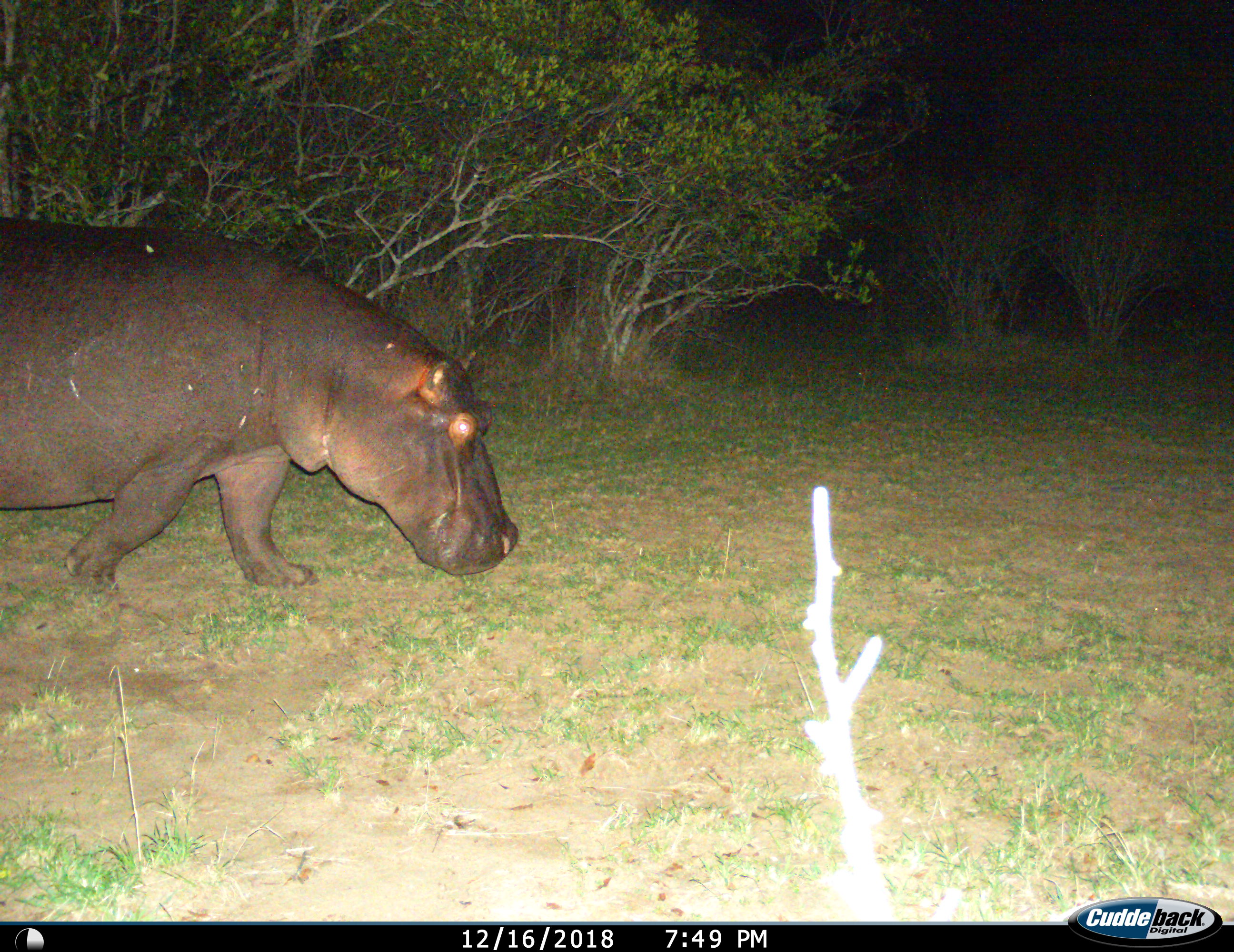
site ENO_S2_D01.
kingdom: Animalia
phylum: Chordata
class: Mammalia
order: Artiodactyla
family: Hippopotamidae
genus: Hippopotamus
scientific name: Hippopotamus amphibius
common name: hippopotamus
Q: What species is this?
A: Hippopotamus (Hippopotamus amphibius).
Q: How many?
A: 1.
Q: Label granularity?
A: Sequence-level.